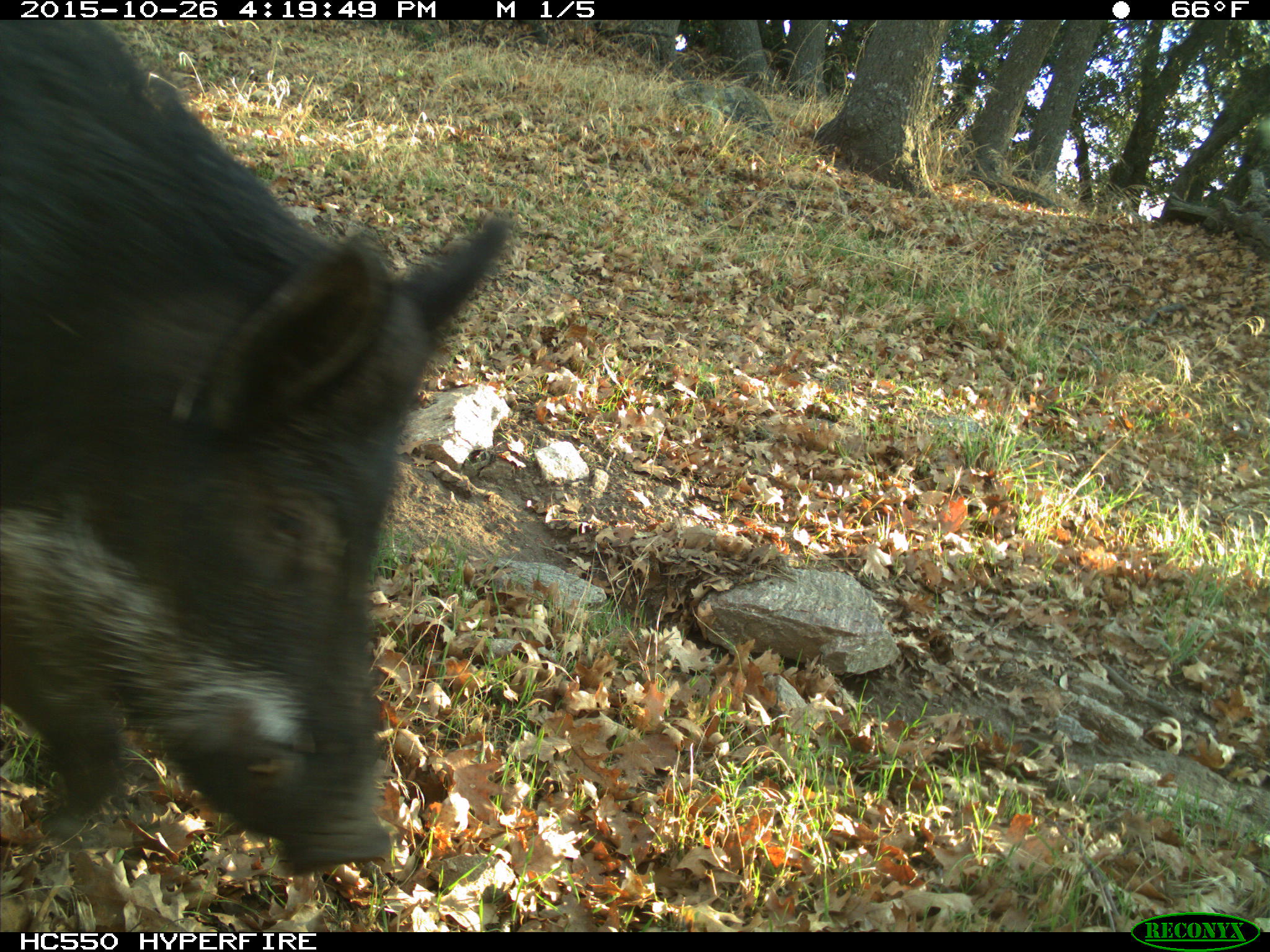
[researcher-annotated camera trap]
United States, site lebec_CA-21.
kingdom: Animalia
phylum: Chordata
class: Mammalia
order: Artiodactyla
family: Suidae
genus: Sus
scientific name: Sus scrofa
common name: wild boar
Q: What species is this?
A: Sus scrofa (wild boar).